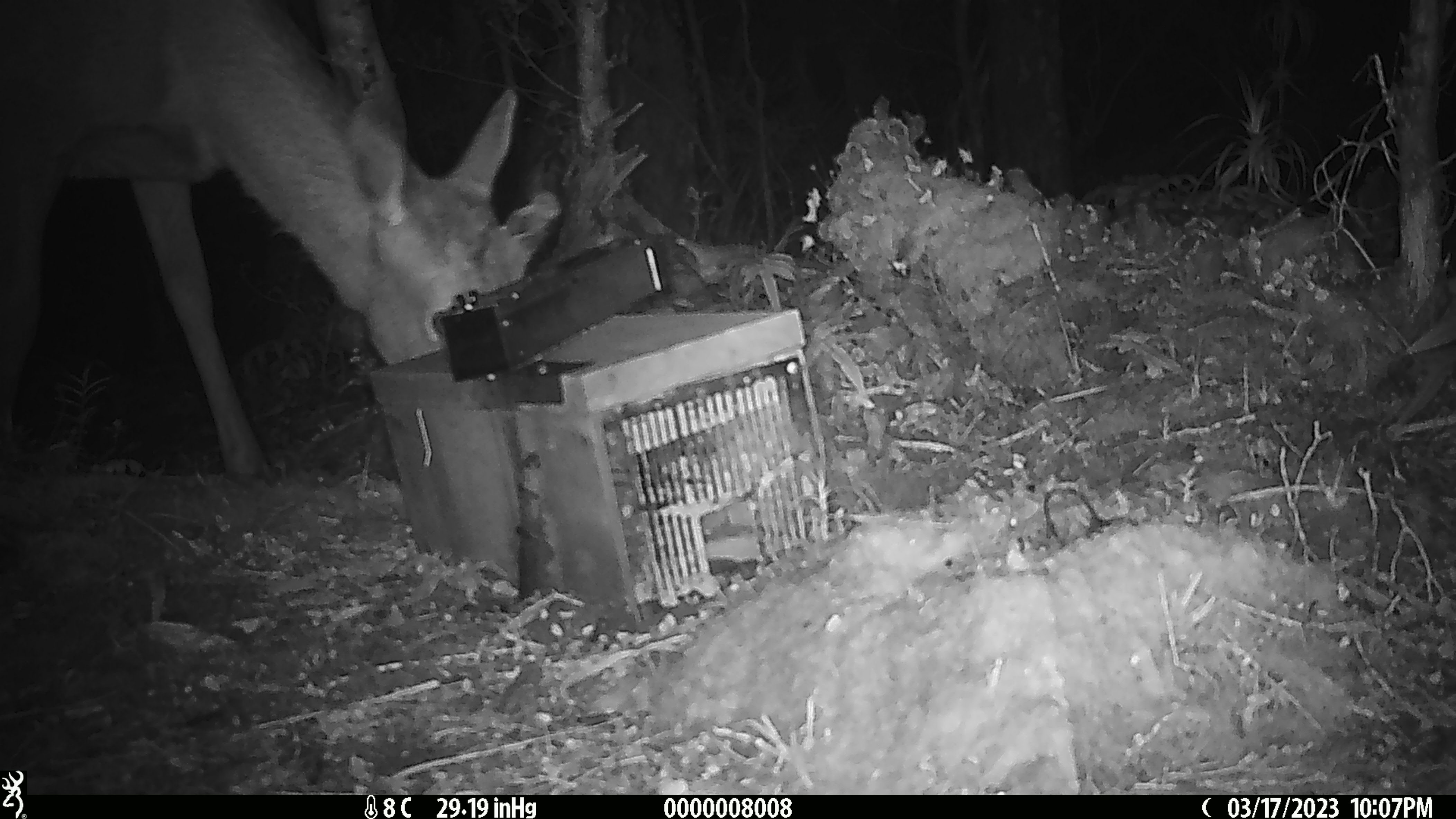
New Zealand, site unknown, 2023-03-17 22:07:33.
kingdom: Animalia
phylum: Chordata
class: Mammalia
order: Artiodactyla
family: Cervidae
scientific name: Cervidae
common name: deer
Deer (Cervidae).